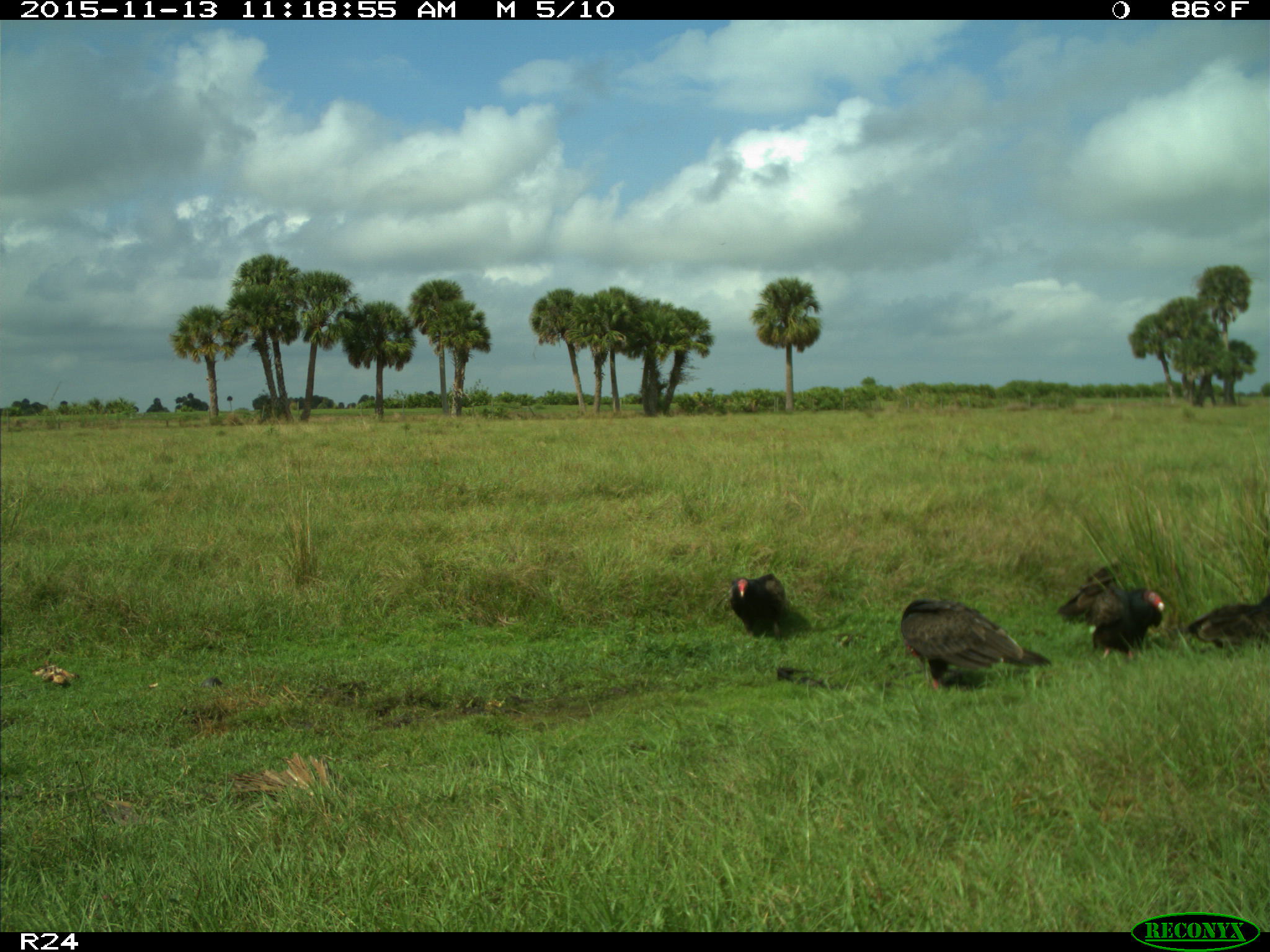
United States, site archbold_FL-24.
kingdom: Animalia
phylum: Chordata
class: Aves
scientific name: Aves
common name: birds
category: unidentified bird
Unidentified bird (birds) (Aves).